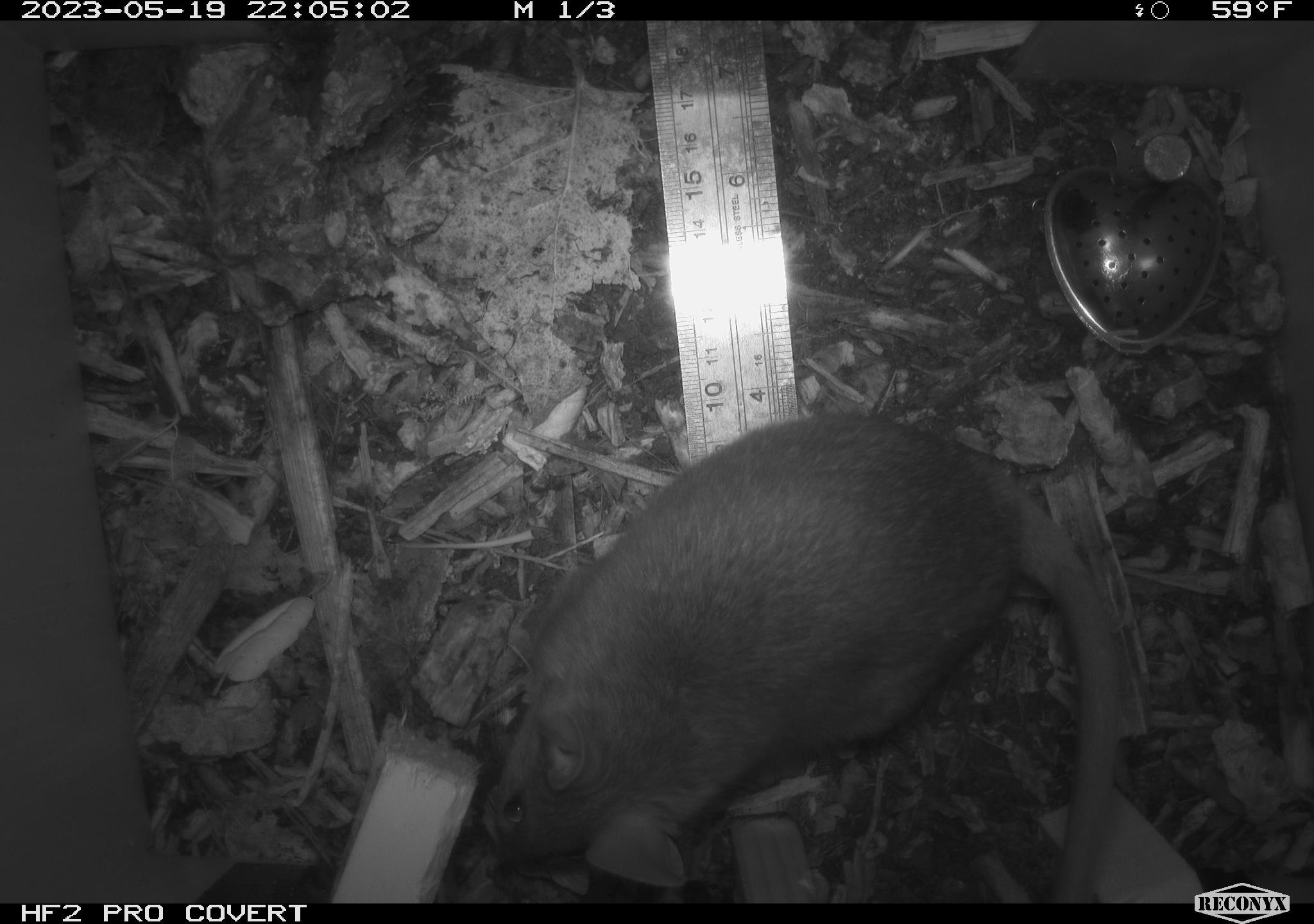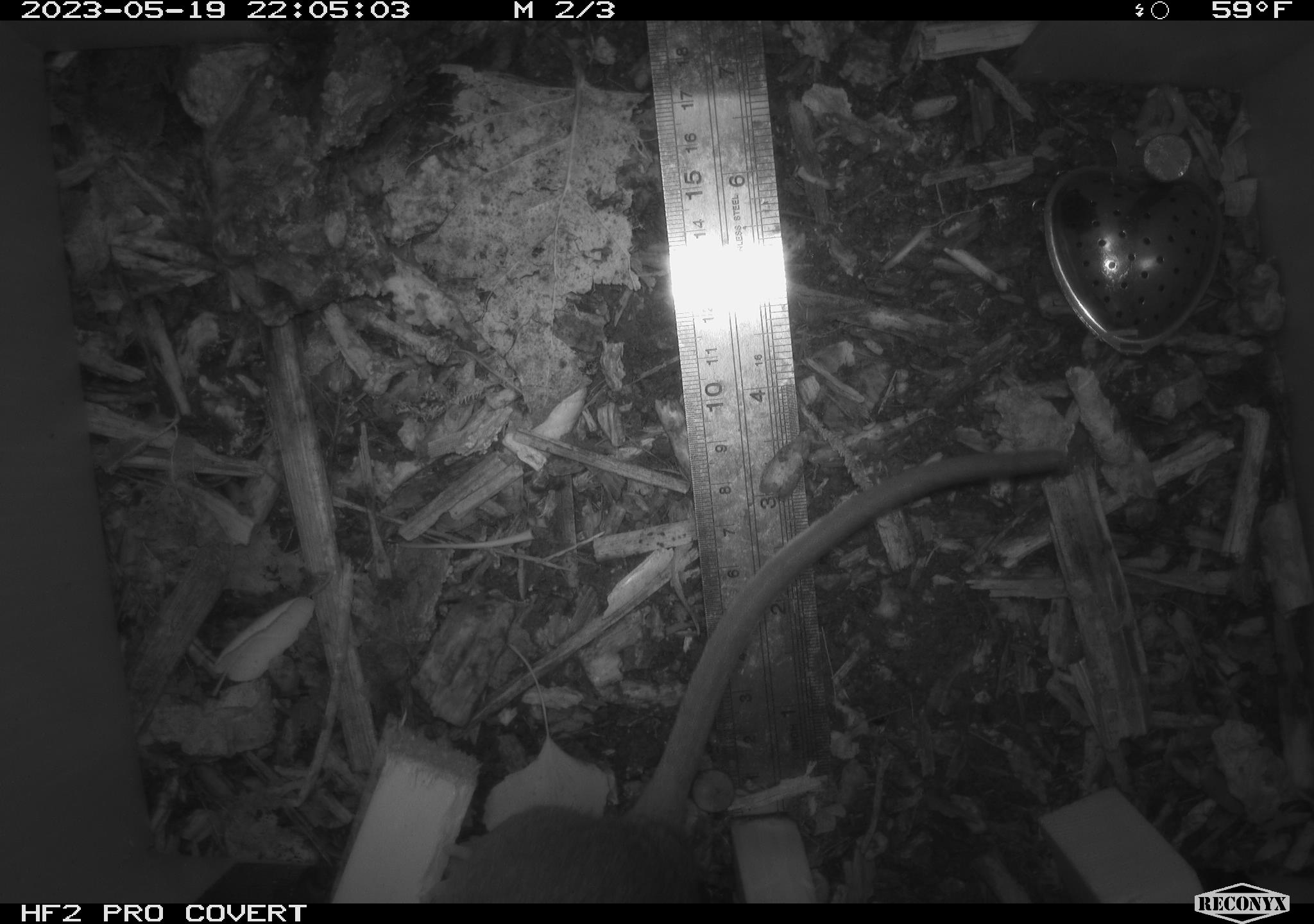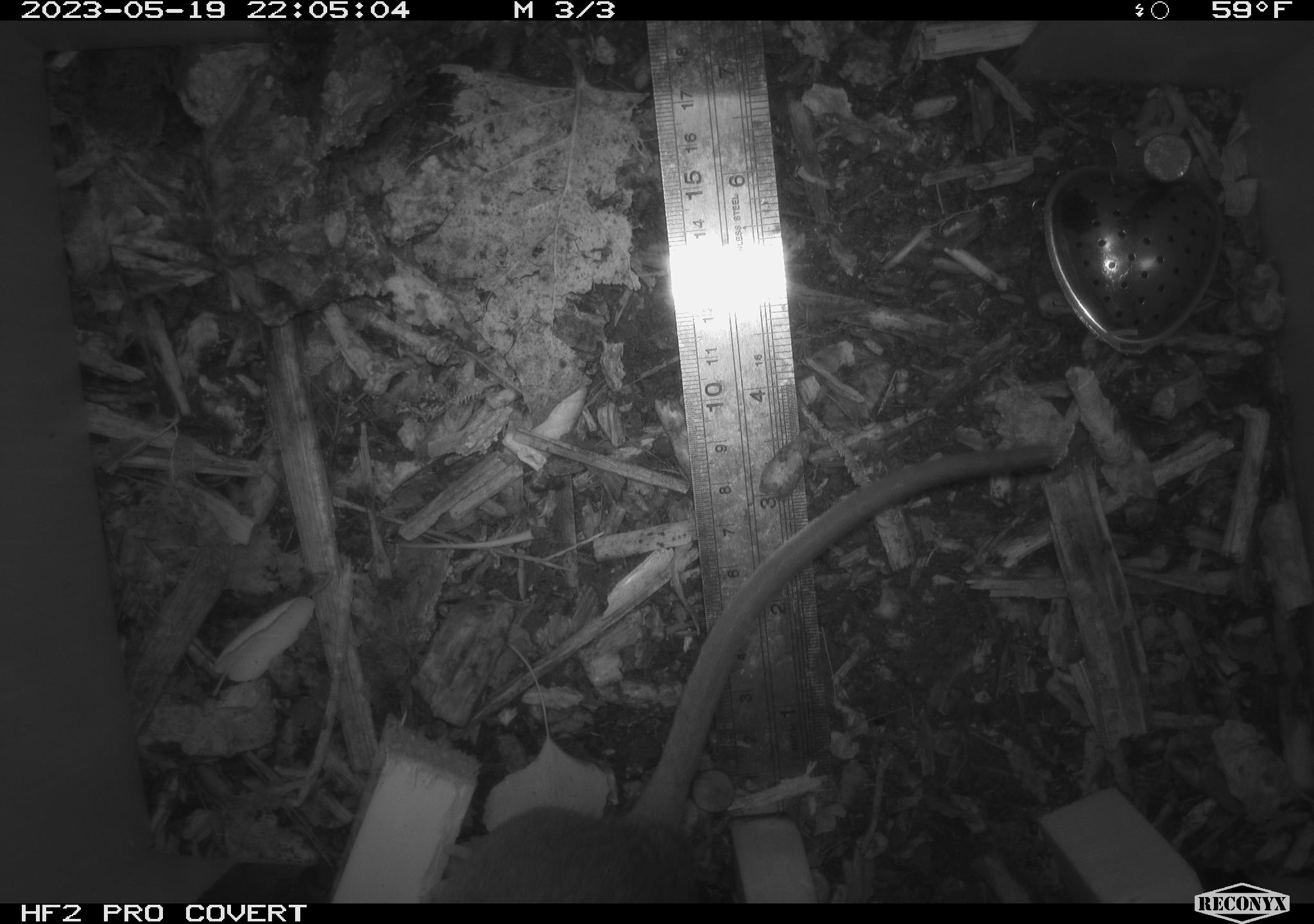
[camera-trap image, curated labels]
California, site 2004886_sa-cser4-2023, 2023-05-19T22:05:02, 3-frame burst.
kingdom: Animalia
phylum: Chordata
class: Mammalia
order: Rodentia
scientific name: Rodentia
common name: woodrat or rat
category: woodrat or rat species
Woodrat or rat species (woodrat or rat) (Rodentia).